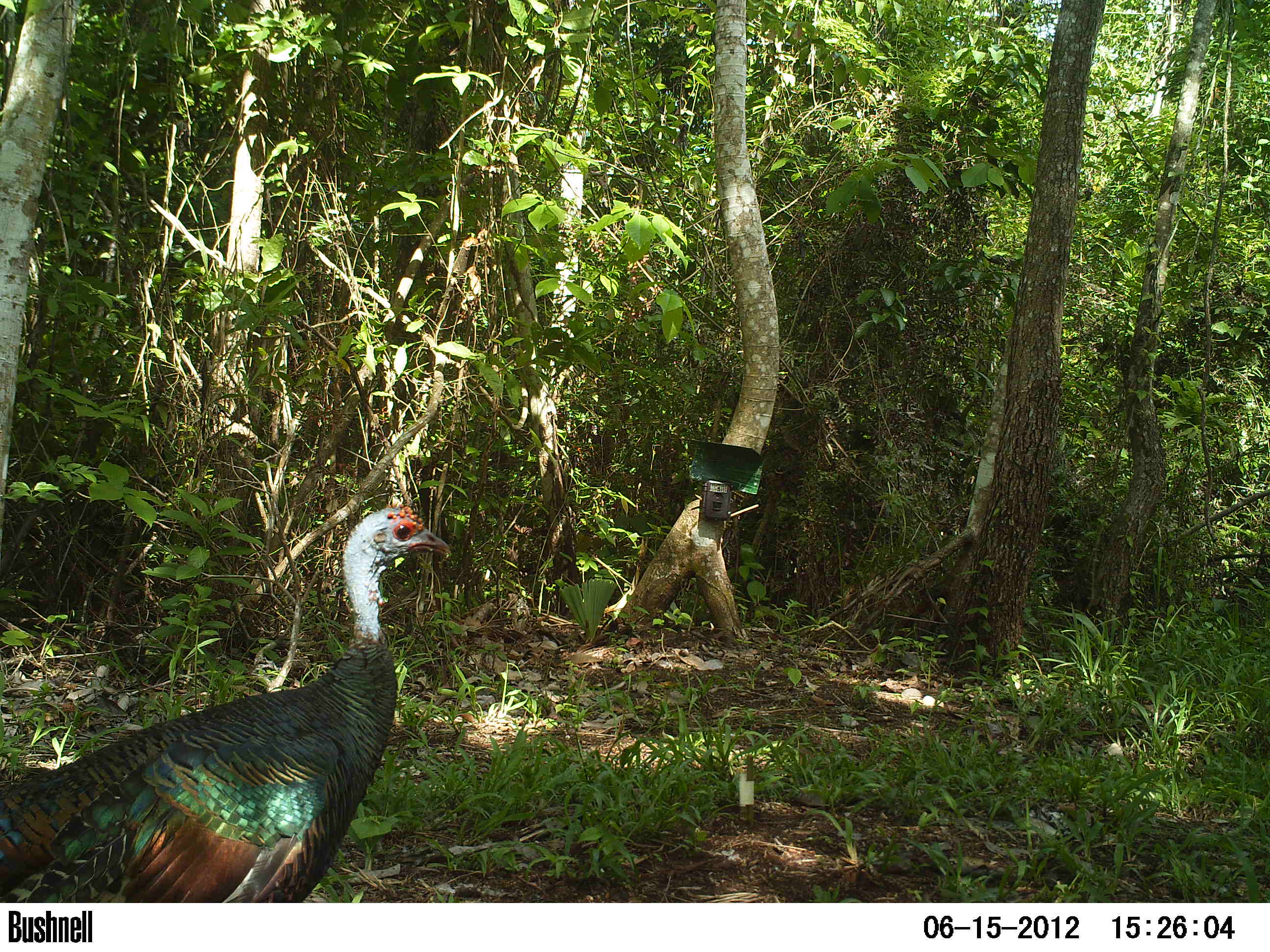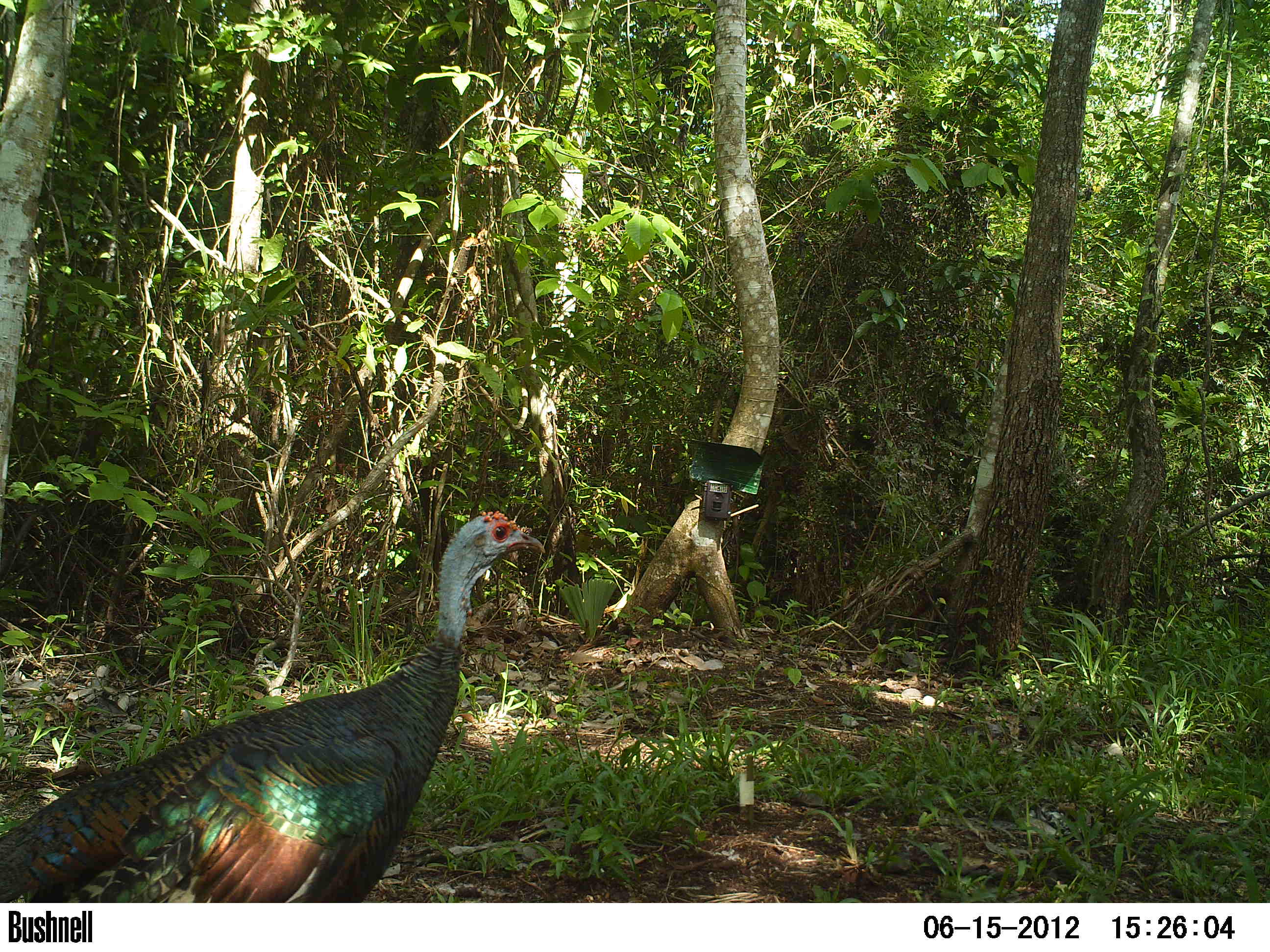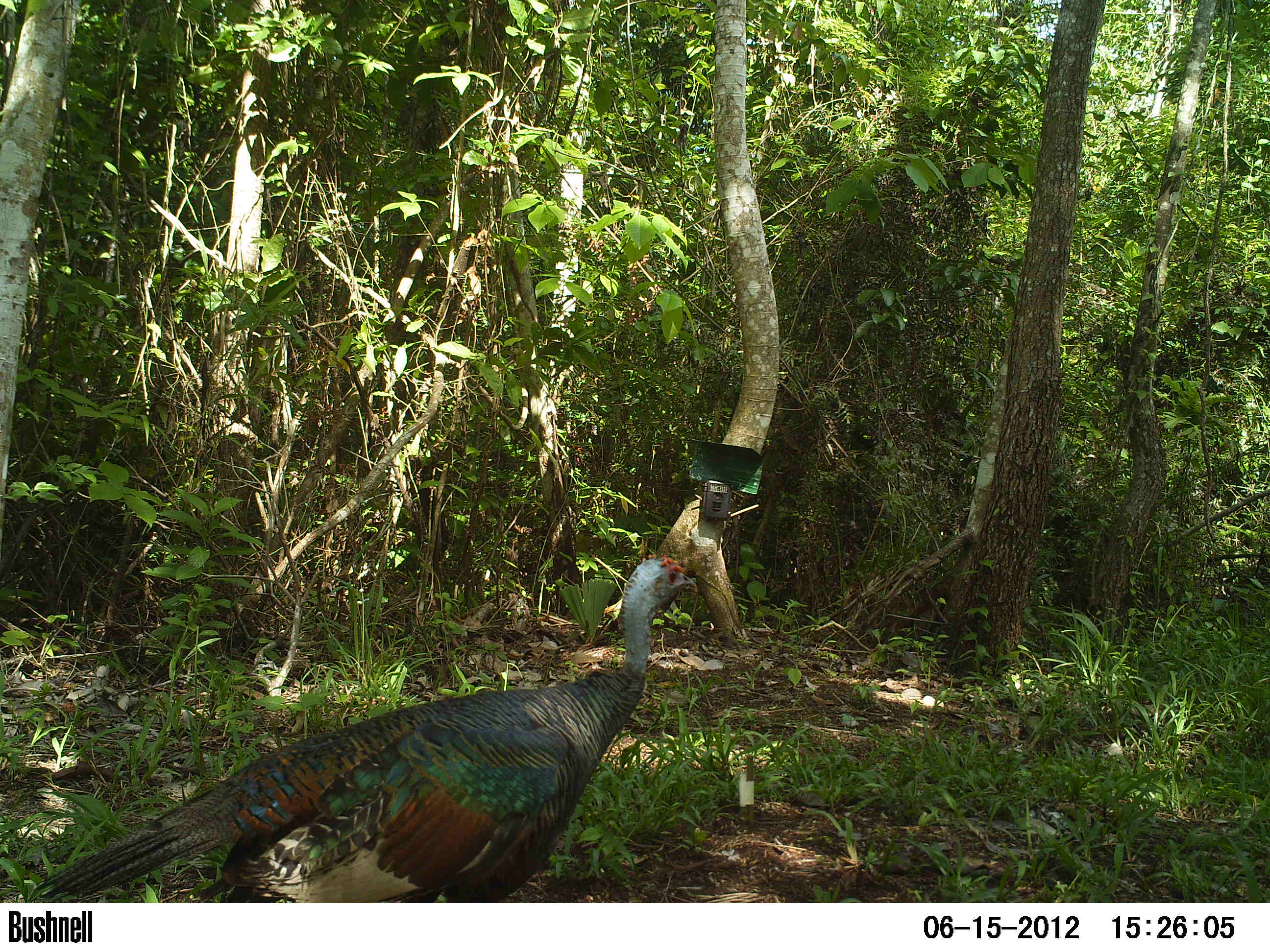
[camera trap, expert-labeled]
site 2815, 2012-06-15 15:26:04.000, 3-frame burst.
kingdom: Animalia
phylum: Chordata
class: Aves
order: Galliformes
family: Phasianidae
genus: Meleagris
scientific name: Meleagris ocellata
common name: ocellated turkey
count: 1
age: adult